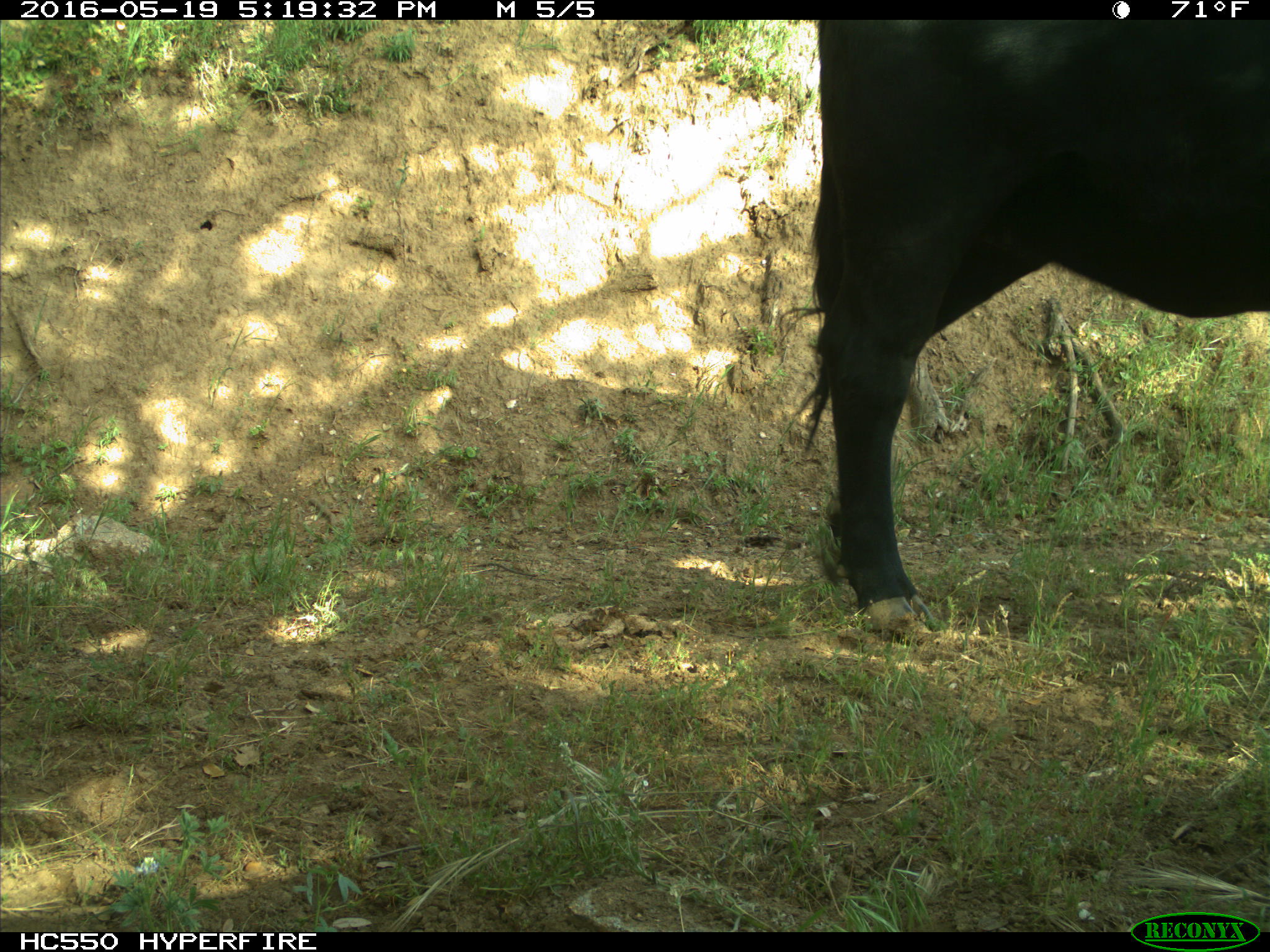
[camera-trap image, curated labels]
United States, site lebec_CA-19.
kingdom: Animalia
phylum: Chordata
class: Mammalia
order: Artiodactyla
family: Bovidae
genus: Bos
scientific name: Bos taurus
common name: domestic cow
Bos taurus (domestic cow).